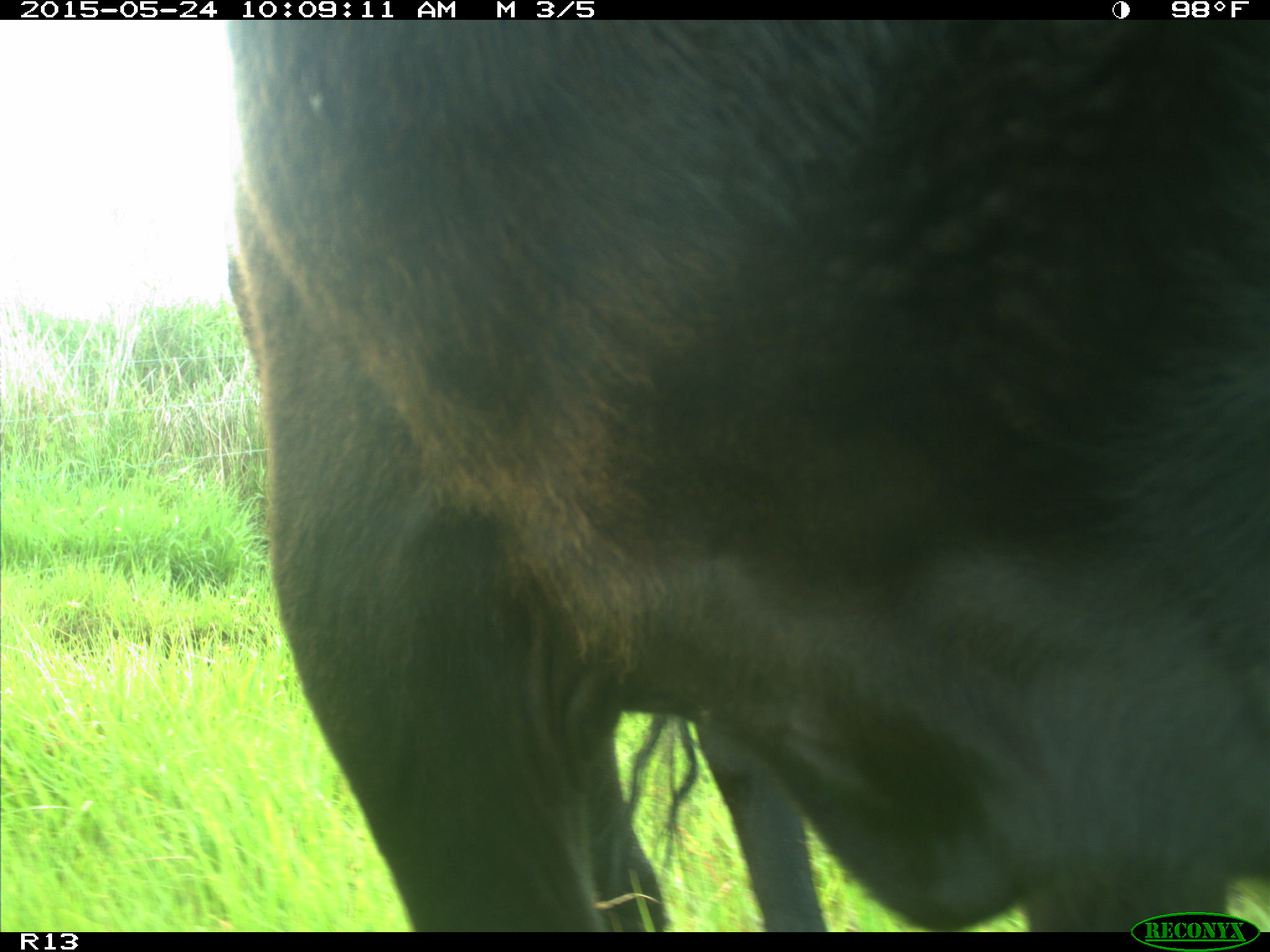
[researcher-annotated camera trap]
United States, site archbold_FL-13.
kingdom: Animalia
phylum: Chordata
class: Mammalia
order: Artiodactyla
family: Bovidae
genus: Bos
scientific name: Bos taurus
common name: domestic cow